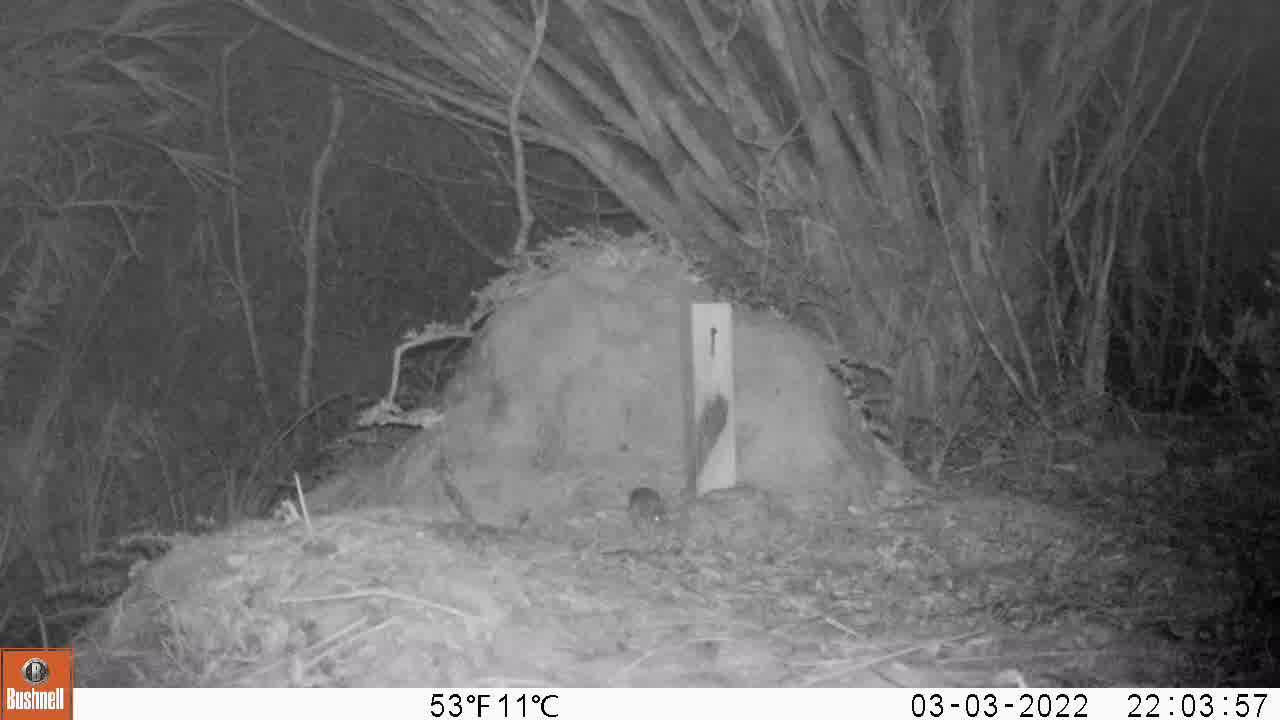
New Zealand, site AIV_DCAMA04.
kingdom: Animalia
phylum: Chordata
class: Mammalia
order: Rodentia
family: Muridae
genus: Mus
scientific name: Mus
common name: mouse